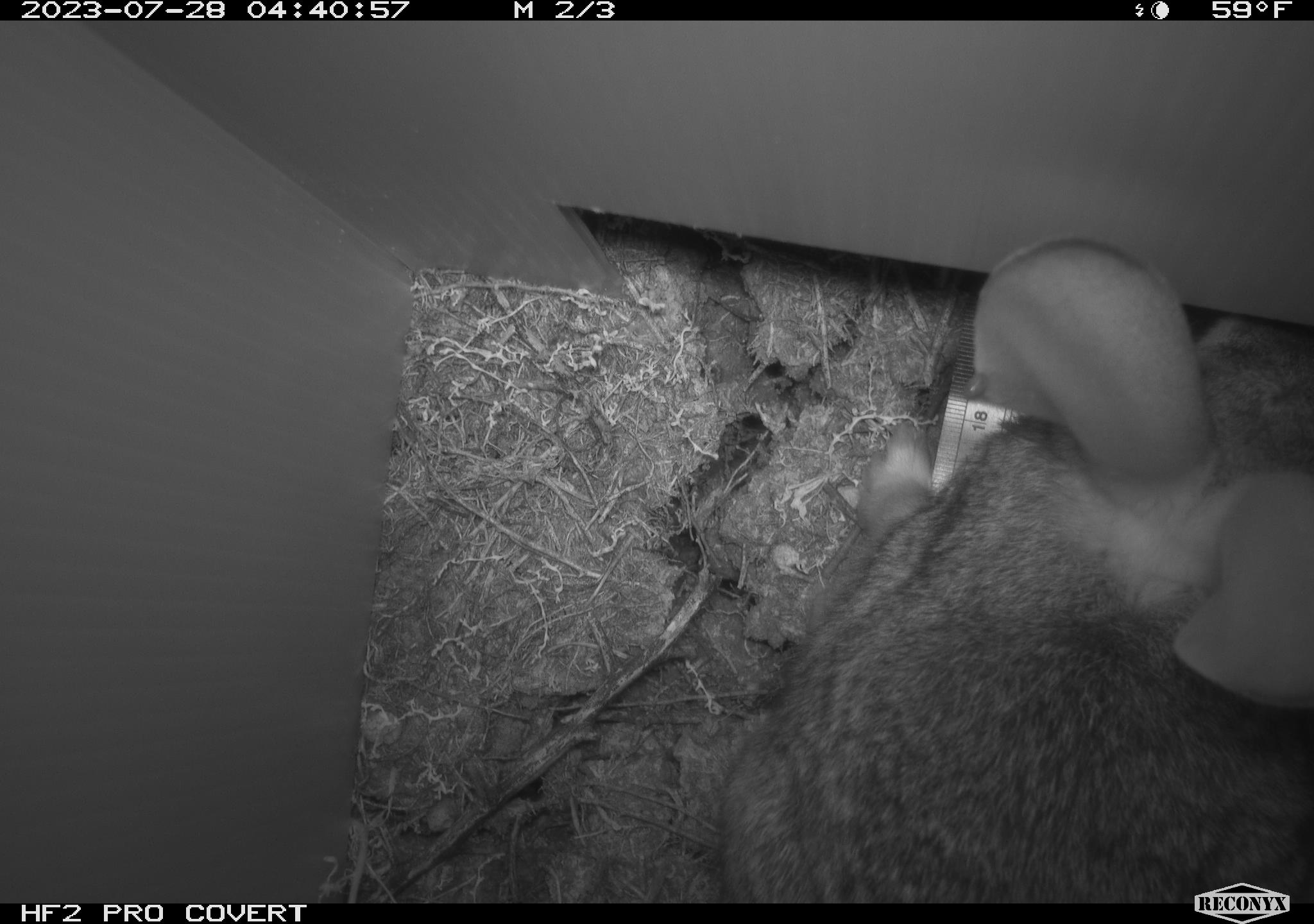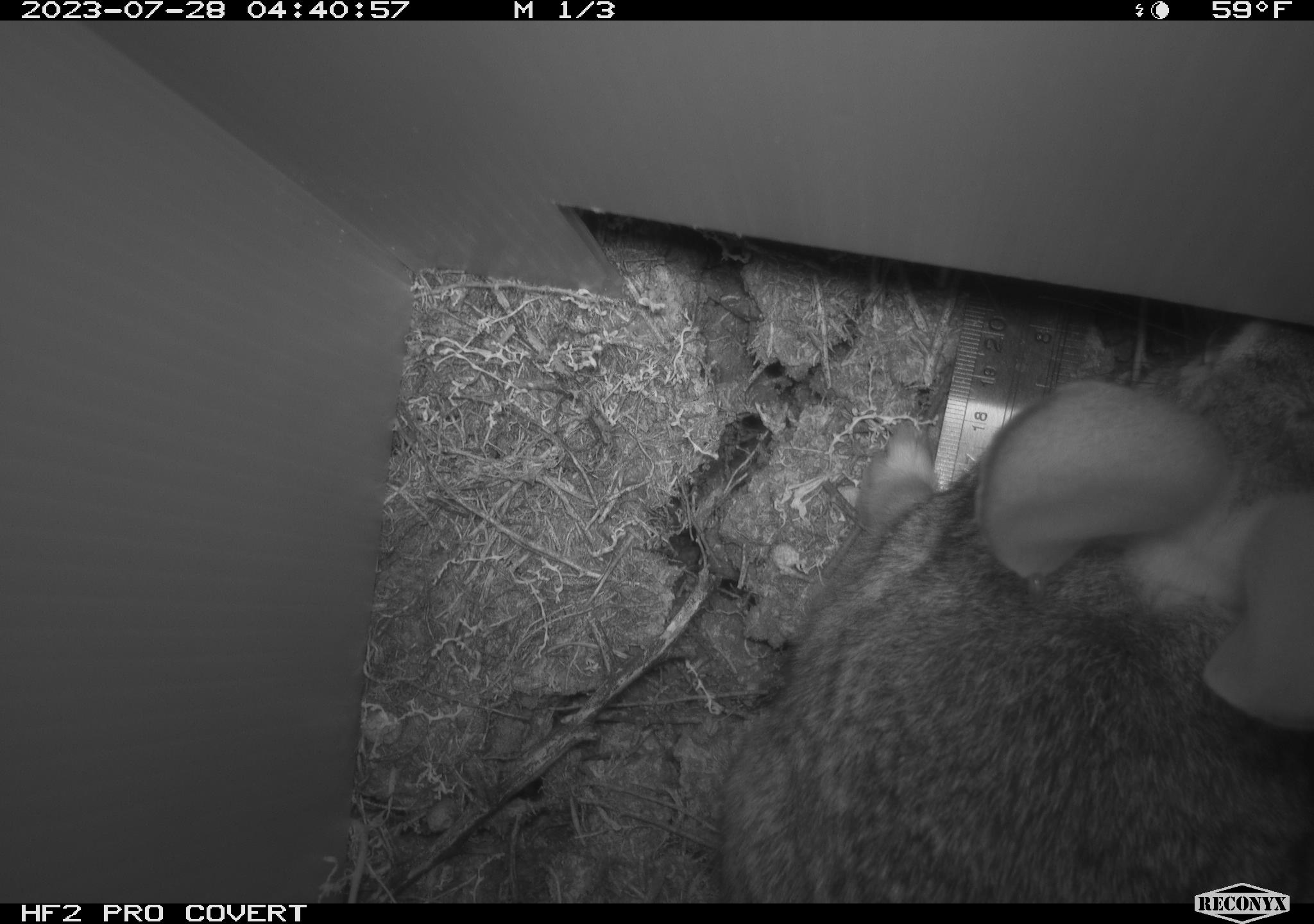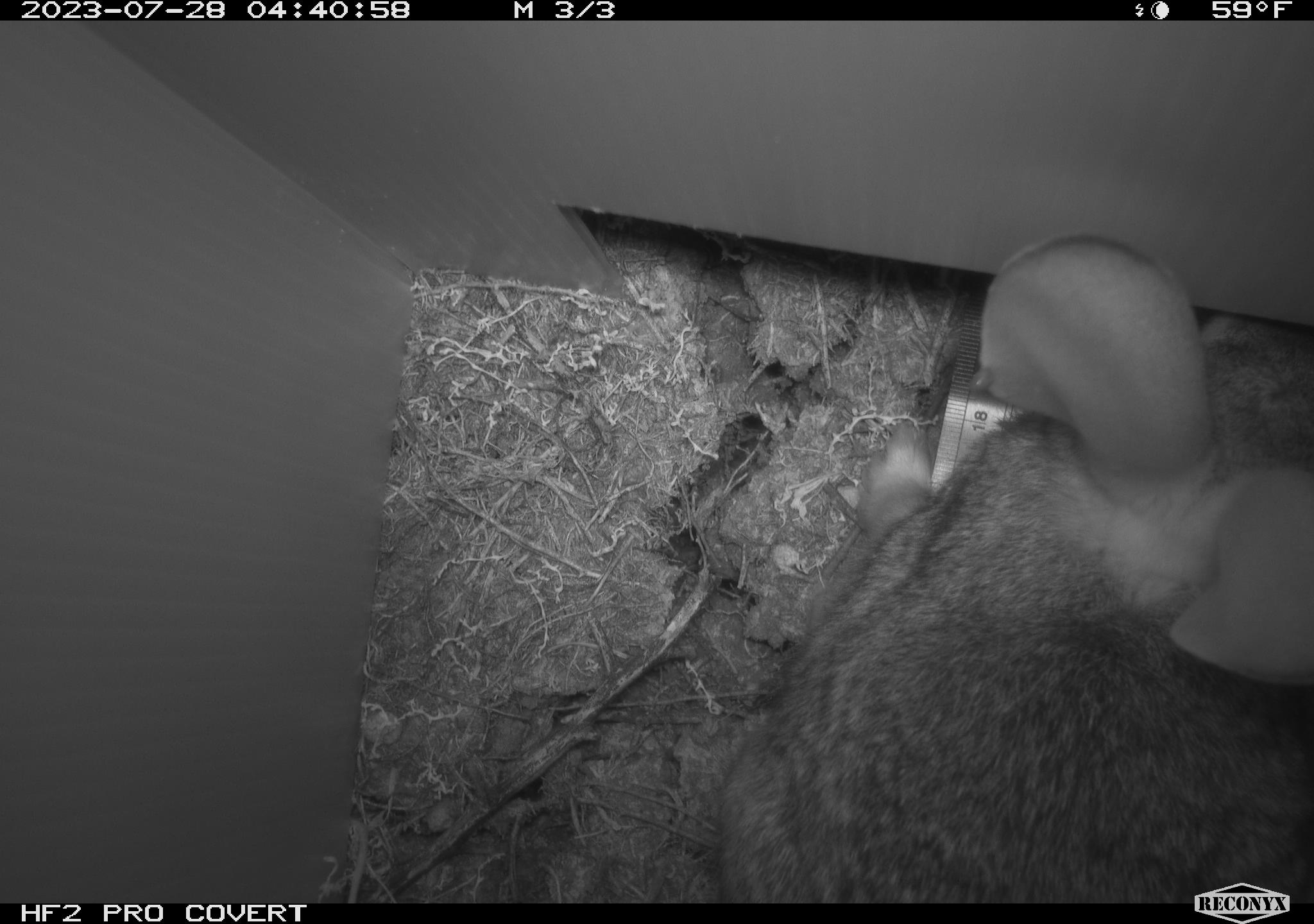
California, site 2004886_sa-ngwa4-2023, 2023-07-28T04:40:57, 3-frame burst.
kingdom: Animalia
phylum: Chordata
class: Mammalia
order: Lagomorpha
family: Leporidae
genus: Sylvilagus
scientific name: Sylvilagus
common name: cottontail rabbits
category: sylvilagus species